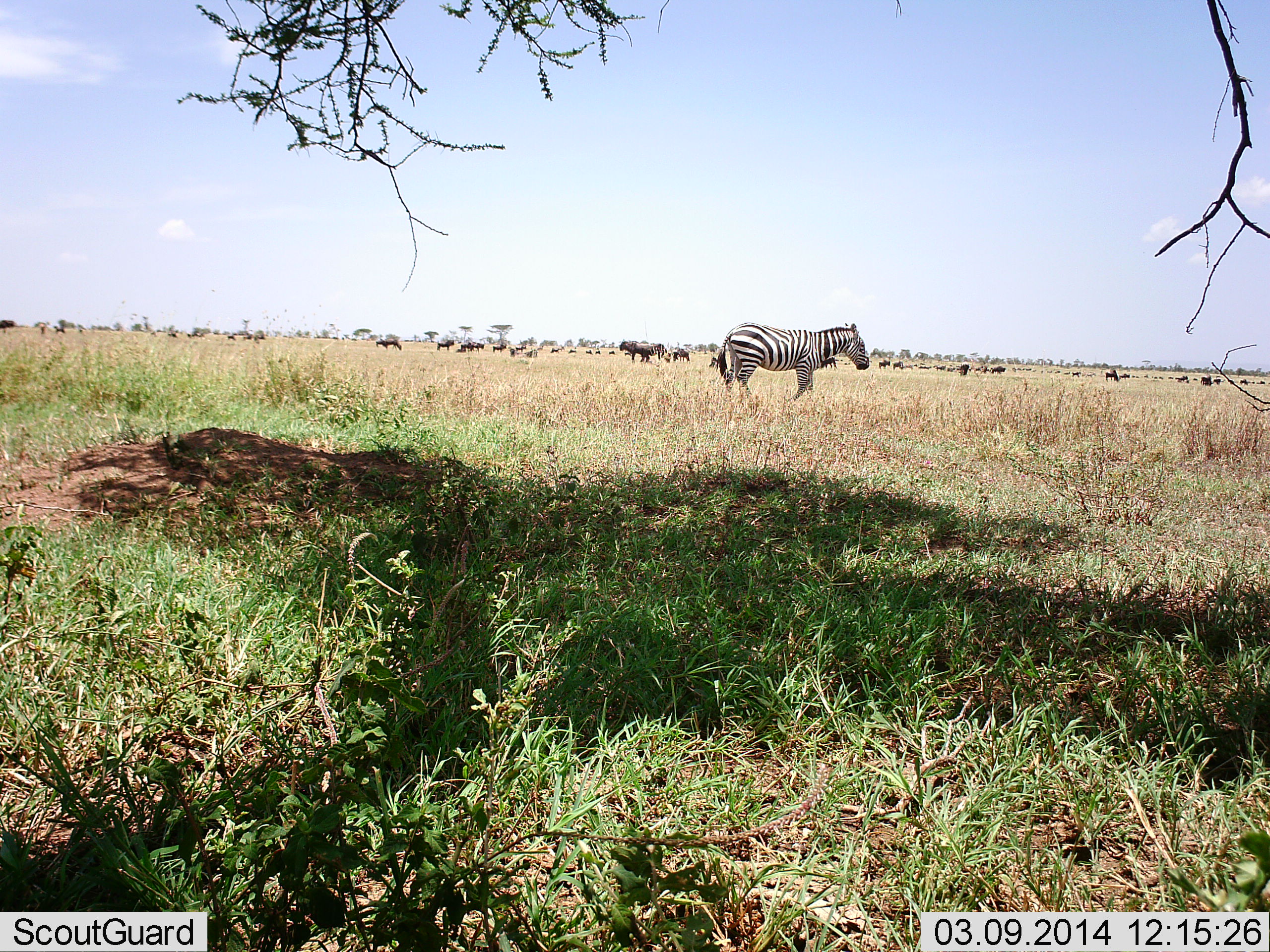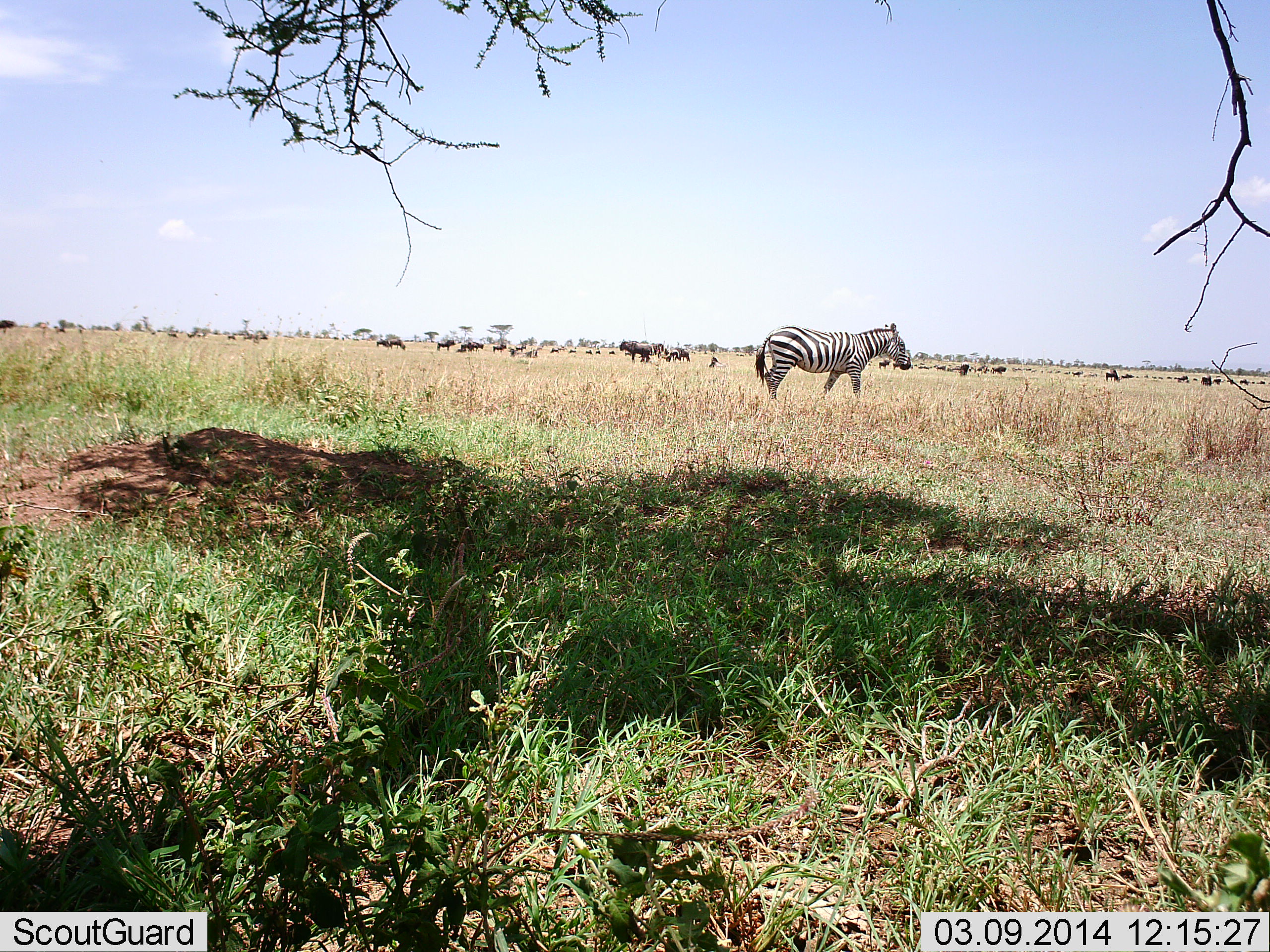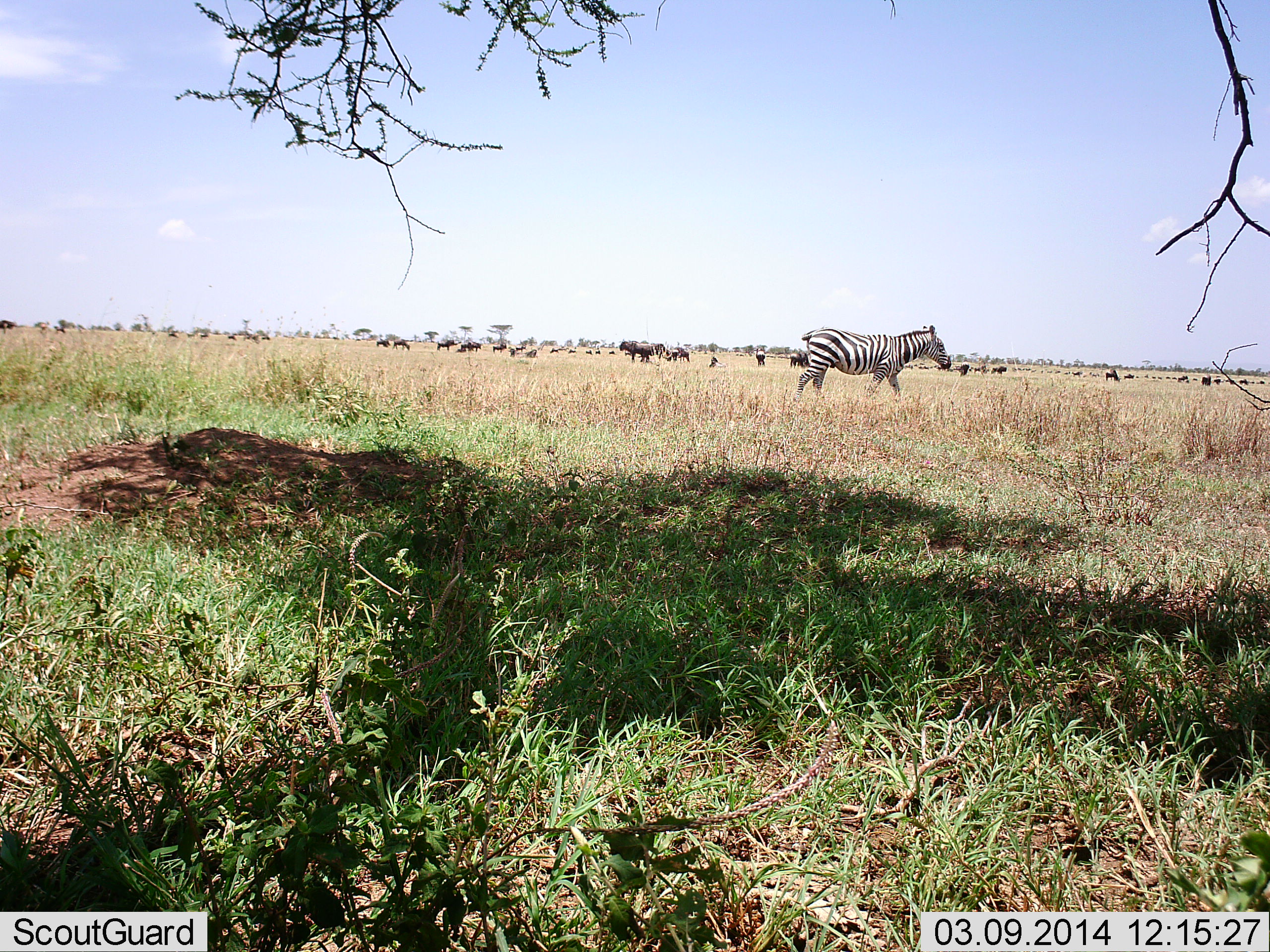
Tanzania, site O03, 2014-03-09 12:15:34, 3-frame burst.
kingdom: Animalia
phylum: Chordata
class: Mammalia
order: Artiodactyla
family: Bovidae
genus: Connochaetes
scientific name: Connochaetes taurinus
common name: blue wildebeest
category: wildebeest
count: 11-50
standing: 77%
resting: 26%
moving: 46%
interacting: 17%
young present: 0%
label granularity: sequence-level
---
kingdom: Animalia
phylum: Chordata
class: Mammalia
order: Perissodactyla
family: Equidae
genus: Equus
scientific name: Equus quagga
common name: plains zebra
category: zebra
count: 1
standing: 35%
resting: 4%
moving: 73%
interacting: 2%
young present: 0%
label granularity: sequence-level